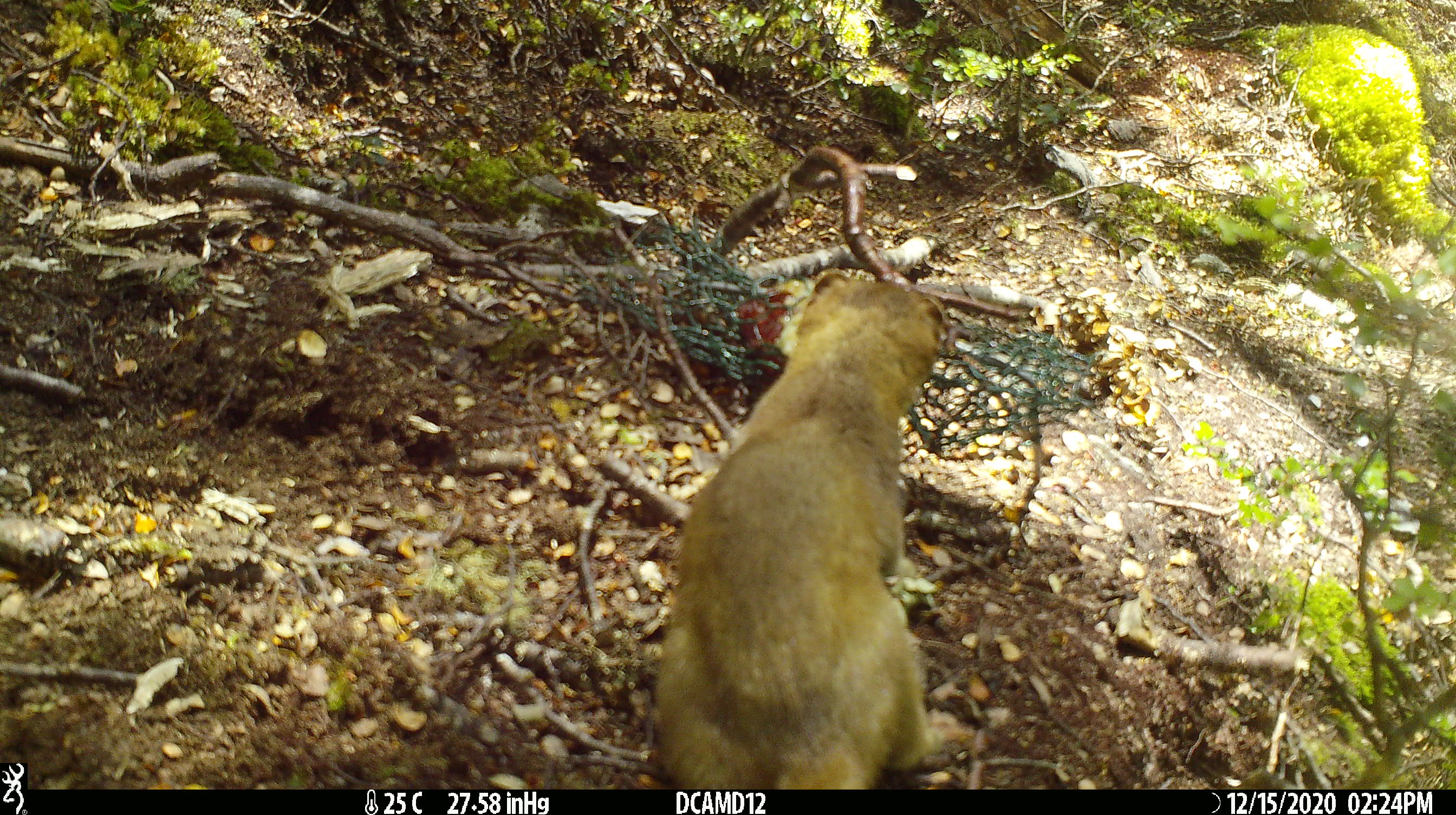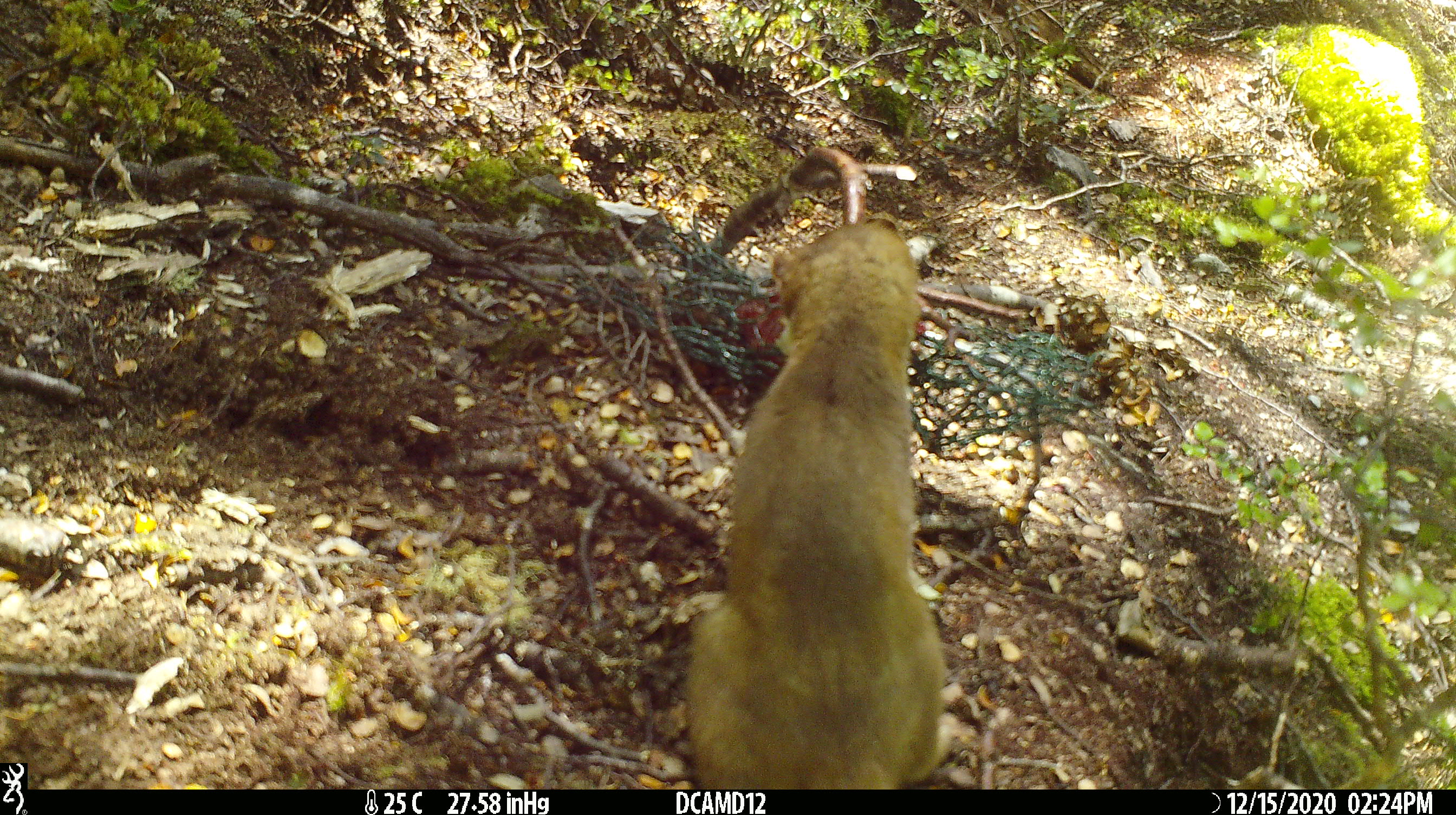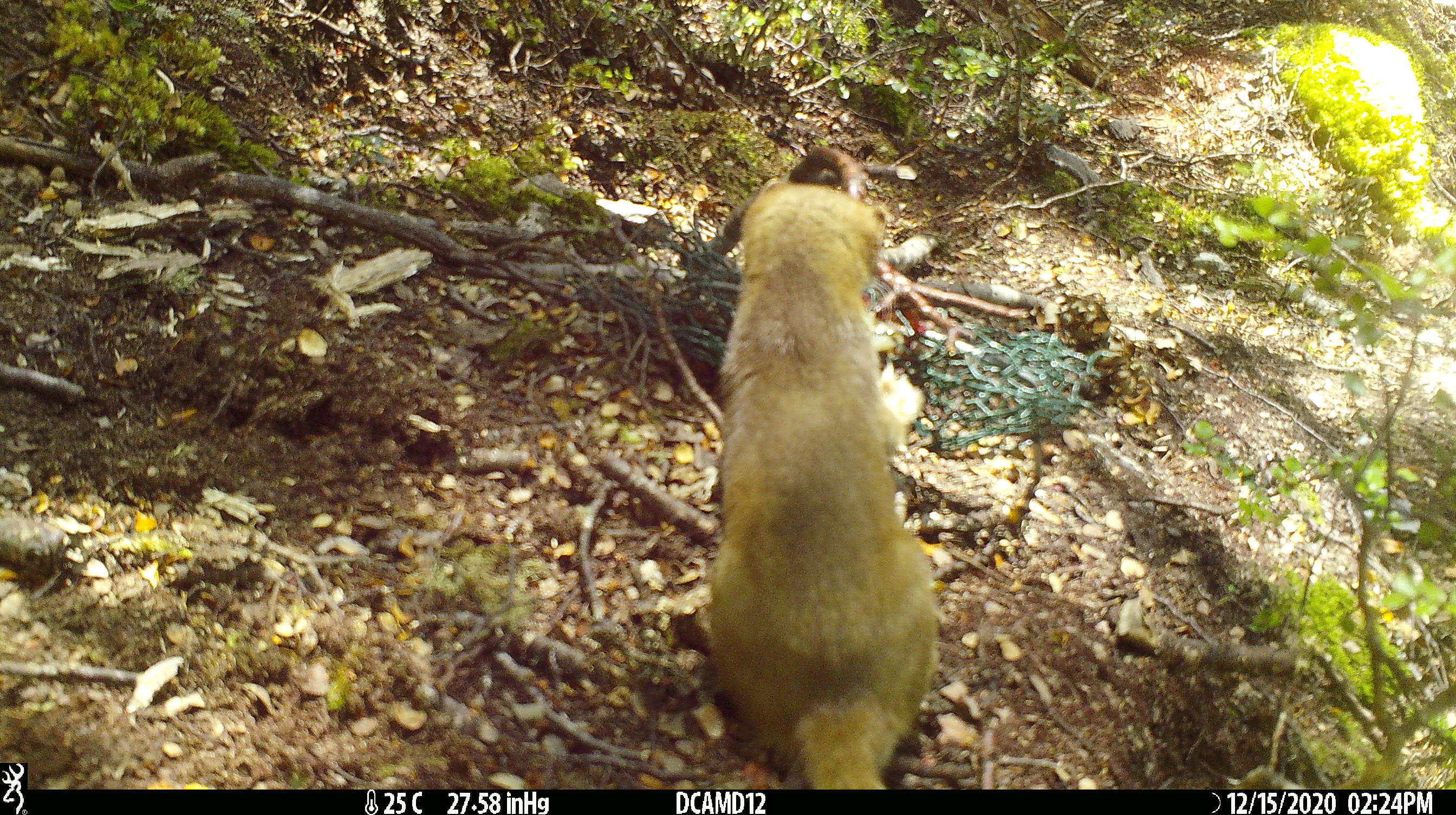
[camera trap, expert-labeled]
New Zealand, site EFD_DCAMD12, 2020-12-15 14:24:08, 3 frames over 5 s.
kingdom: Animalia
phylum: Chordata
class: Mammalia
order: Carnivora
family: Mustelidae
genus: Mustela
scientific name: Mustela erminea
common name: stoat